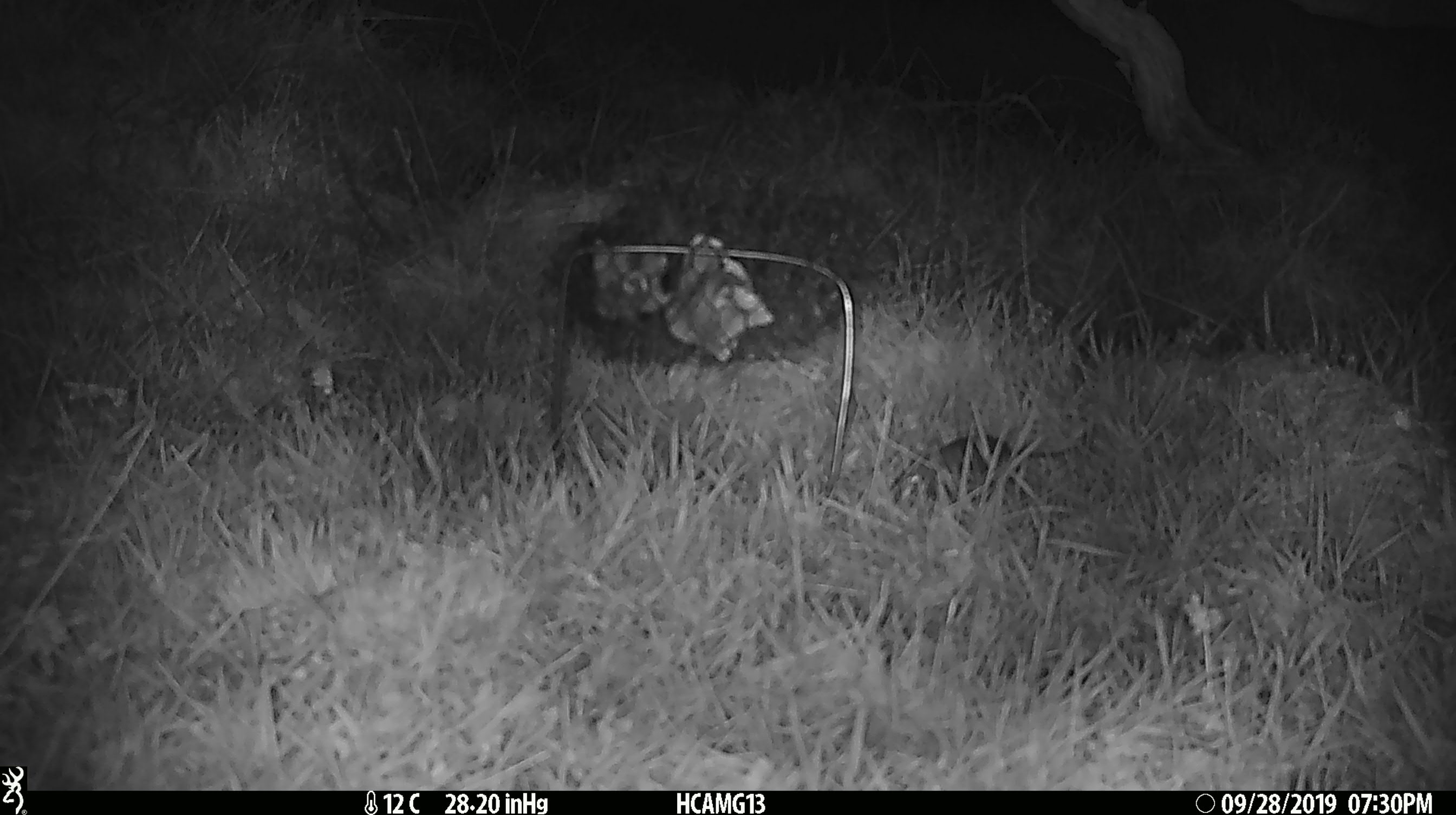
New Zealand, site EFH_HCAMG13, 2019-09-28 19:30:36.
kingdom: Animalia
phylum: Chordata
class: Mammalia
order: Rodentia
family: Muridae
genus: Mus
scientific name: Mus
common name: mouse